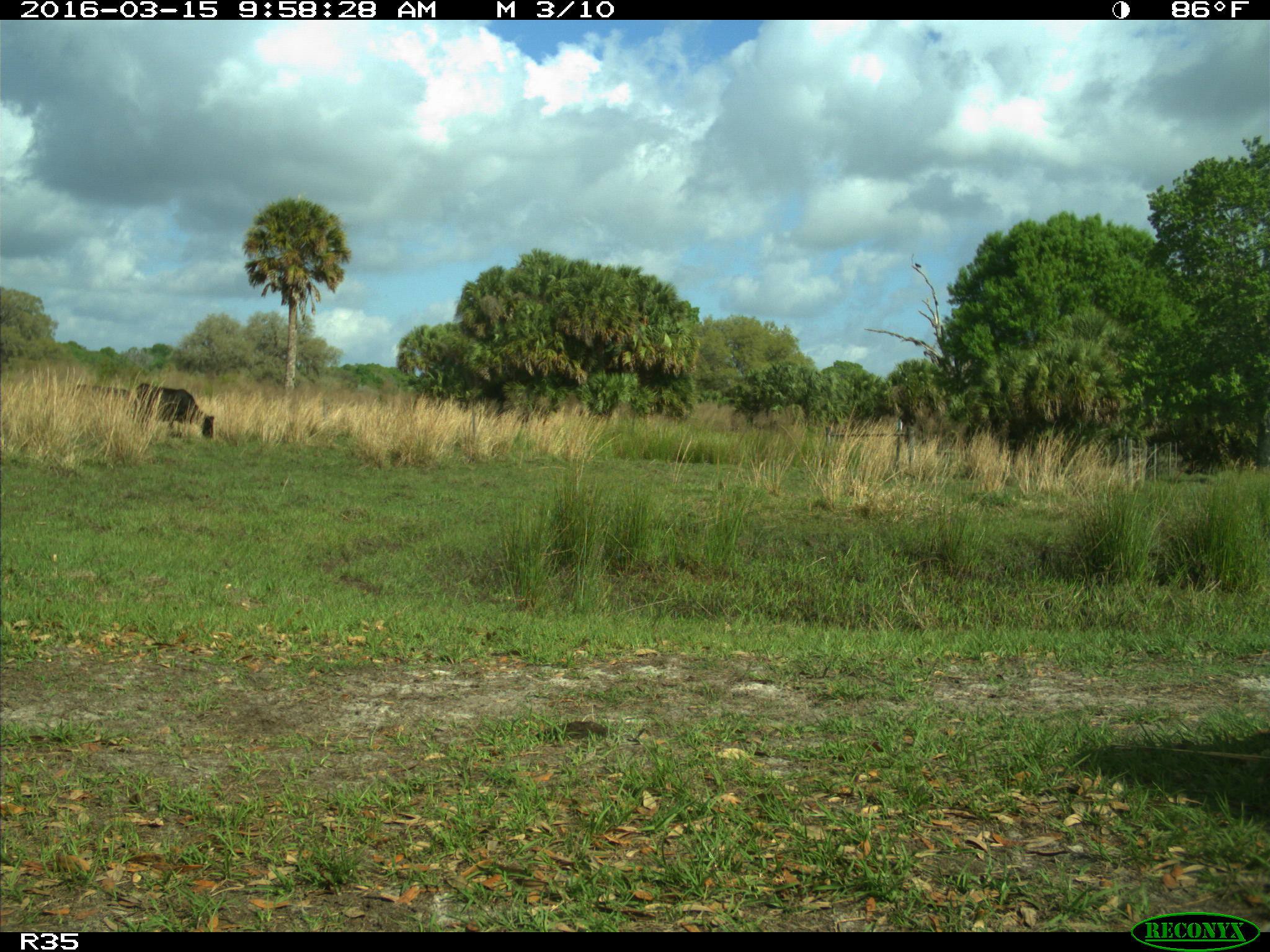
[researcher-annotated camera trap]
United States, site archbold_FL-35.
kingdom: Animalia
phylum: Chordata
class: Mammalia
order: Artiodactyla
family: Bovidae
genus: Bos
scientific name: Bos taurus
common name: domestic cow